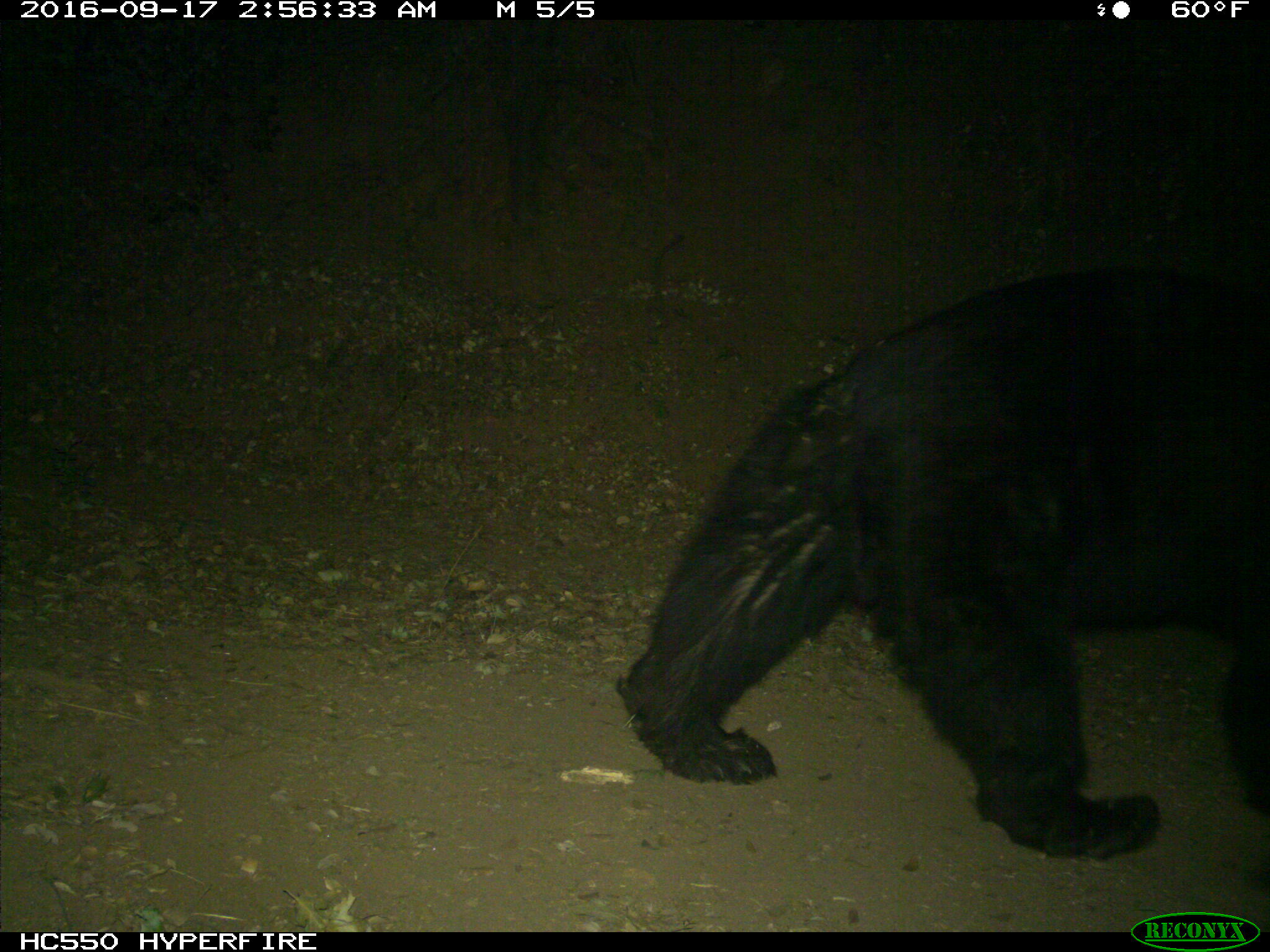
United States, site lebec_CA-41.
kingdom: Animalia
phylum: Chordata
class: Mammalia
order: Carnivora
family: Ursidae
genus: Ursus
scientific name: Ursus americanus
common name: american black bear